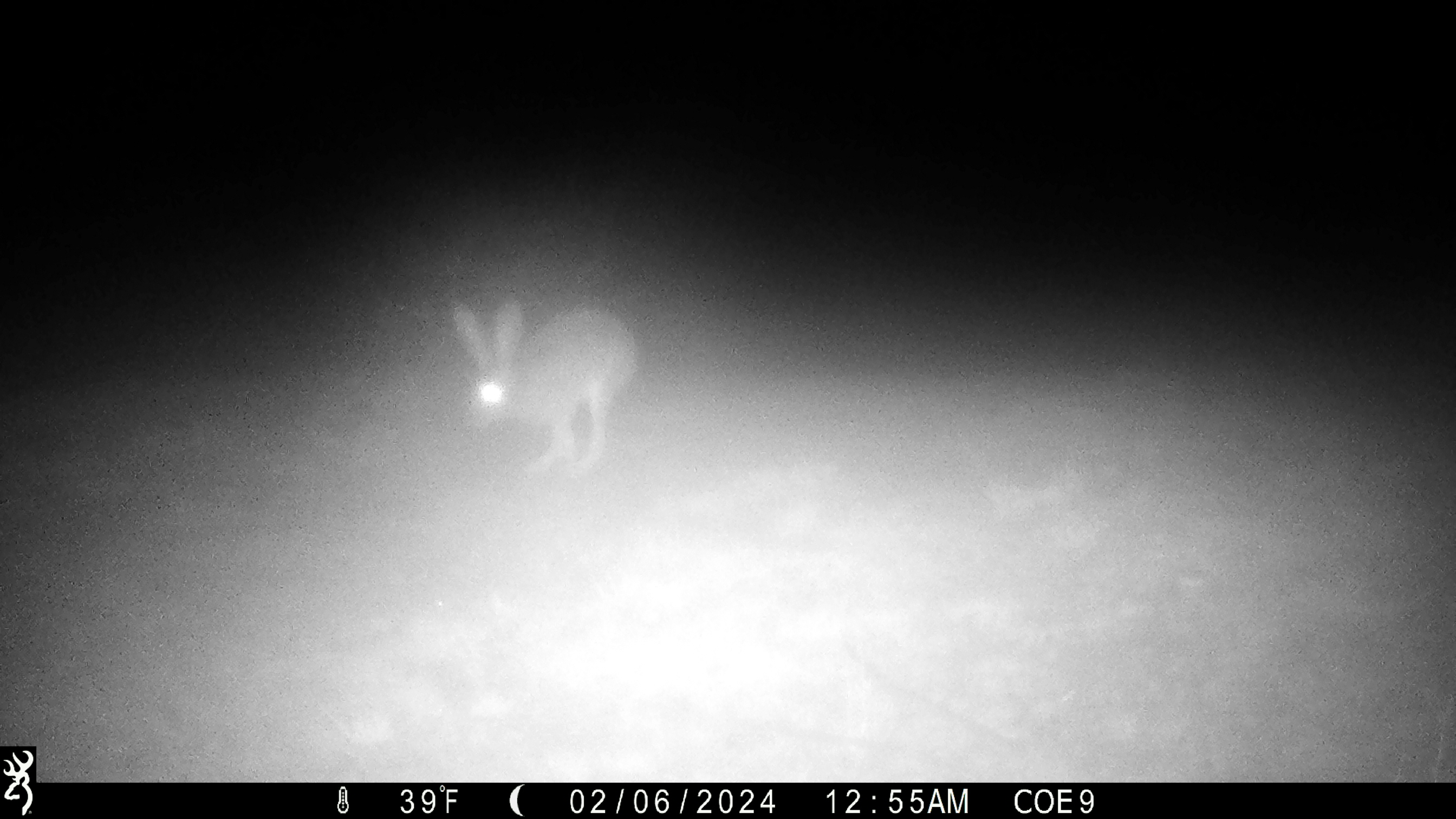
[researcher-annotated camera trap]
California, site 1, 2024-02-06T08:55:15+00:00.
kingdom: Animalia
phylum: Chordata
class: Mammalia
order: Lagomorpha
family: Leporidae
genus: Lepus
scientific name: Lepus californicus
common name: black-tailed jackrabbit